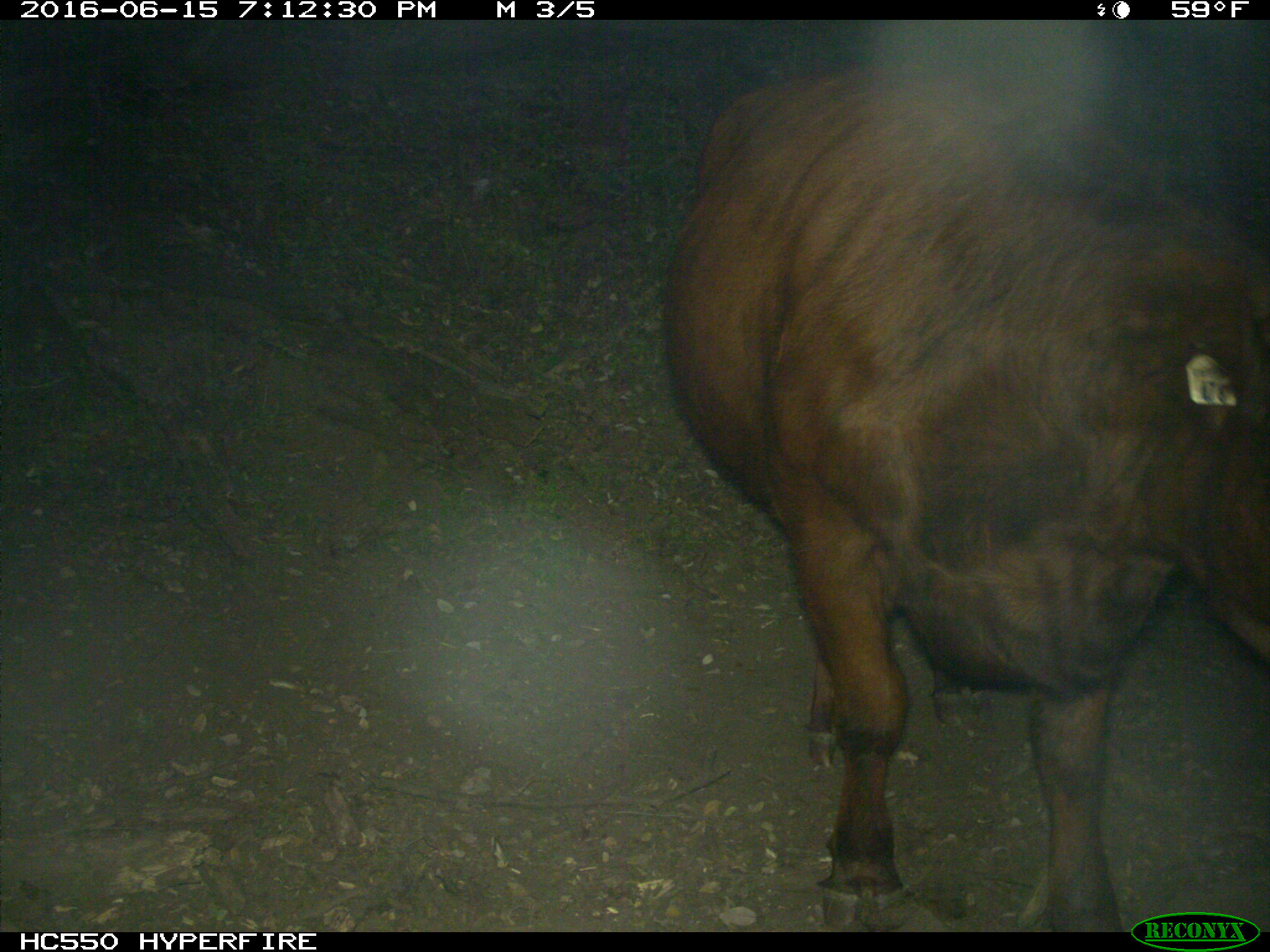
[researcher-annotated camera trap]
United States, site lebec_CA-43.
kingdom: Animalia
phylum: Chordata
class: Mammalia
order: Artiodactyla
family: Bovidae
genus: Bos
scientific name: Bos taurus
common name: domestic cow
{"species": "Bos taurus (domestic cow)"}